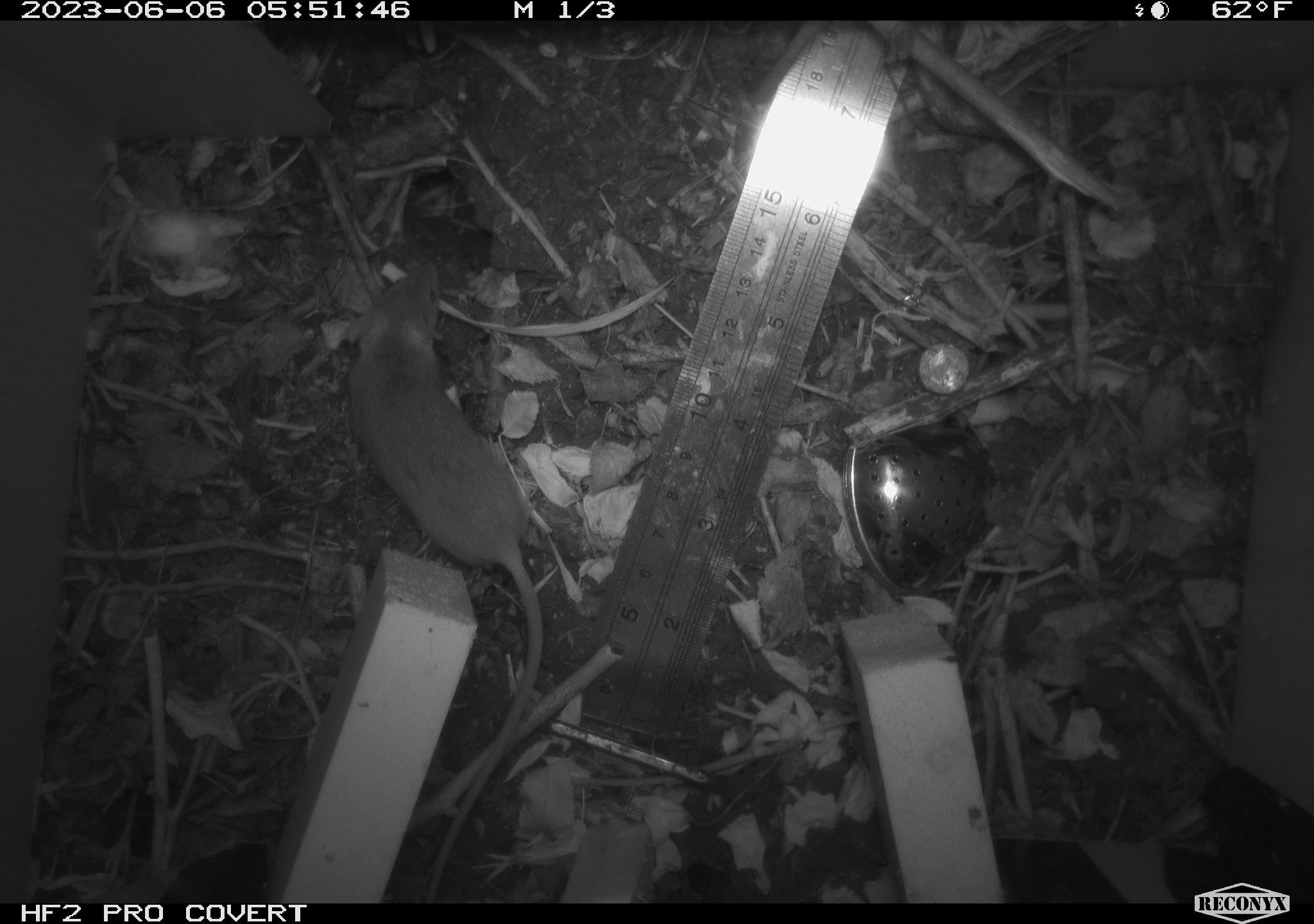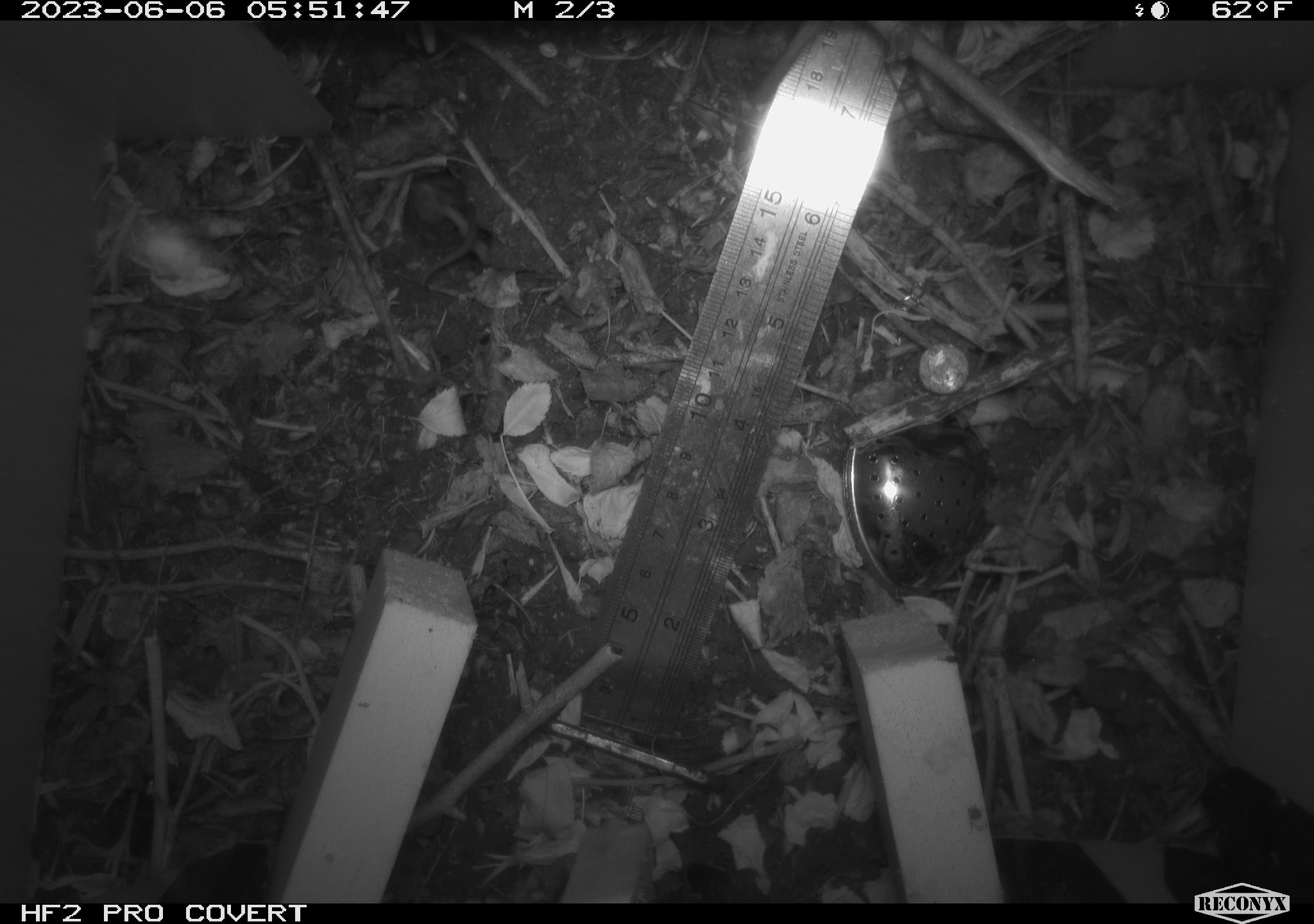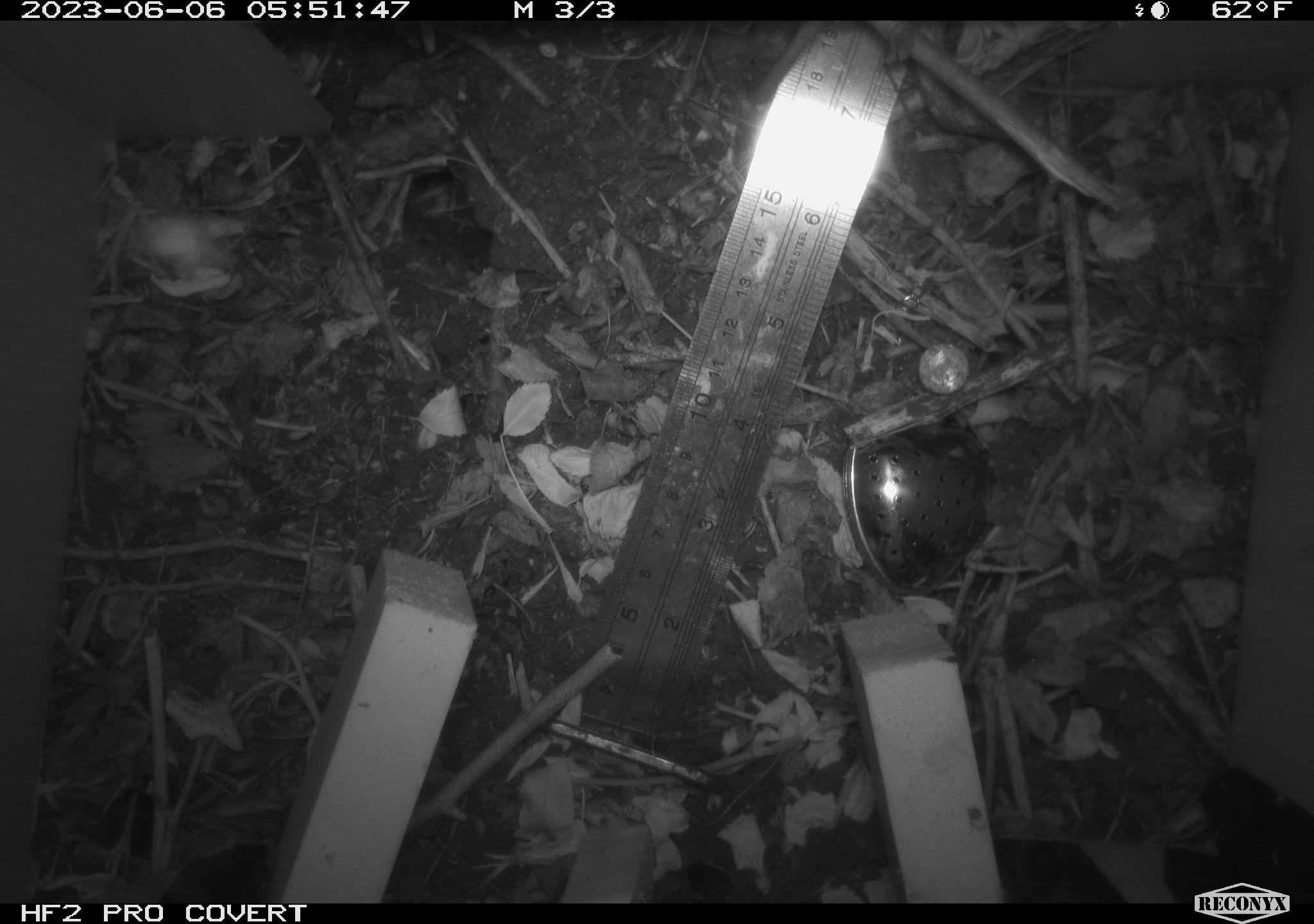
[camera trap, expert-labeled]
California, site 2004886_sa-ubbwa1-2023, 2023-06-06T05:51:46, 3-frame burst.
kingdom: Animalia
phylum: Chordata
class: Mammalia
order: Rodentia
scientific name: Rodentia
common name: rodent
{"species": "rodent (Rodentia)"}